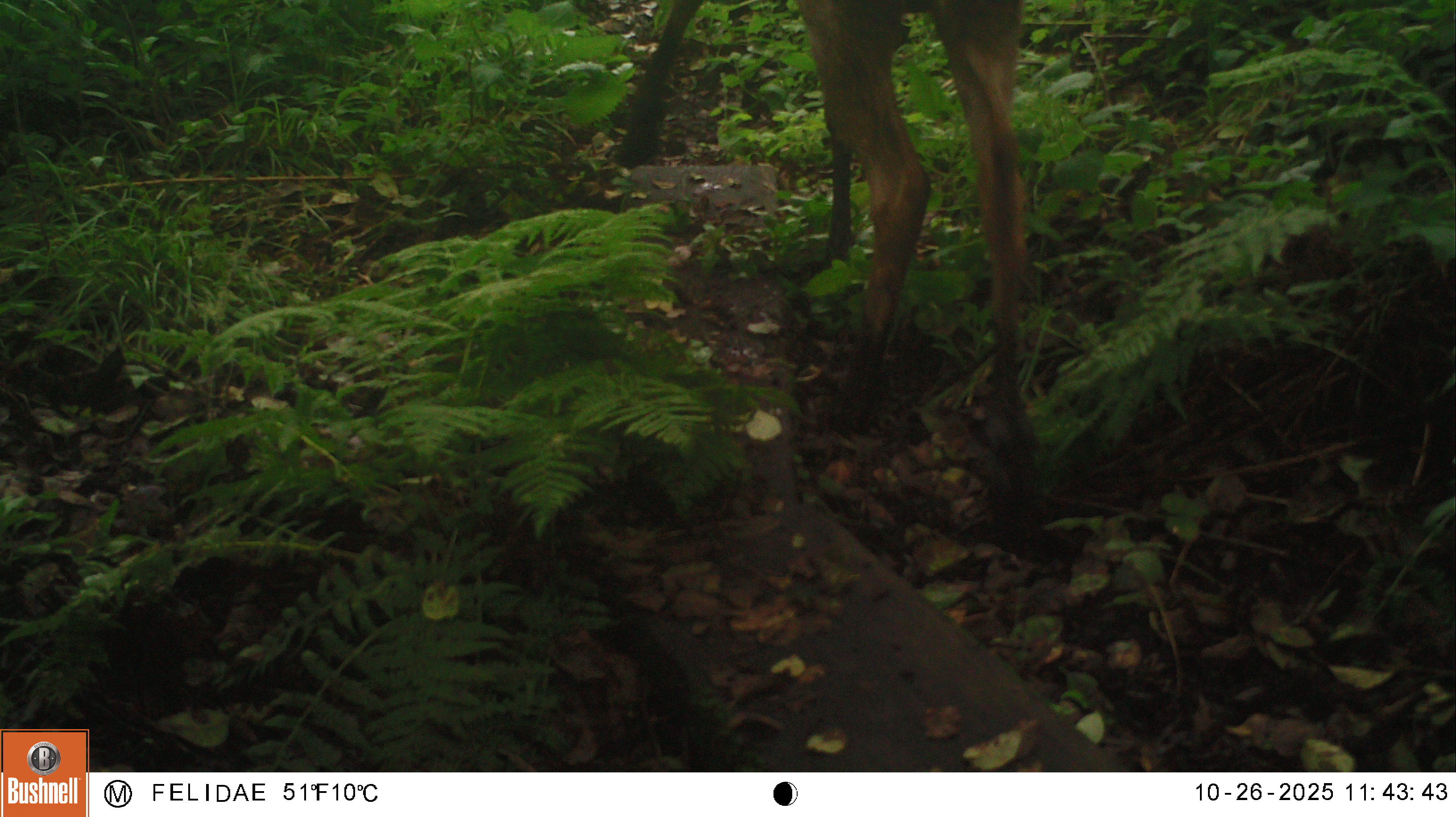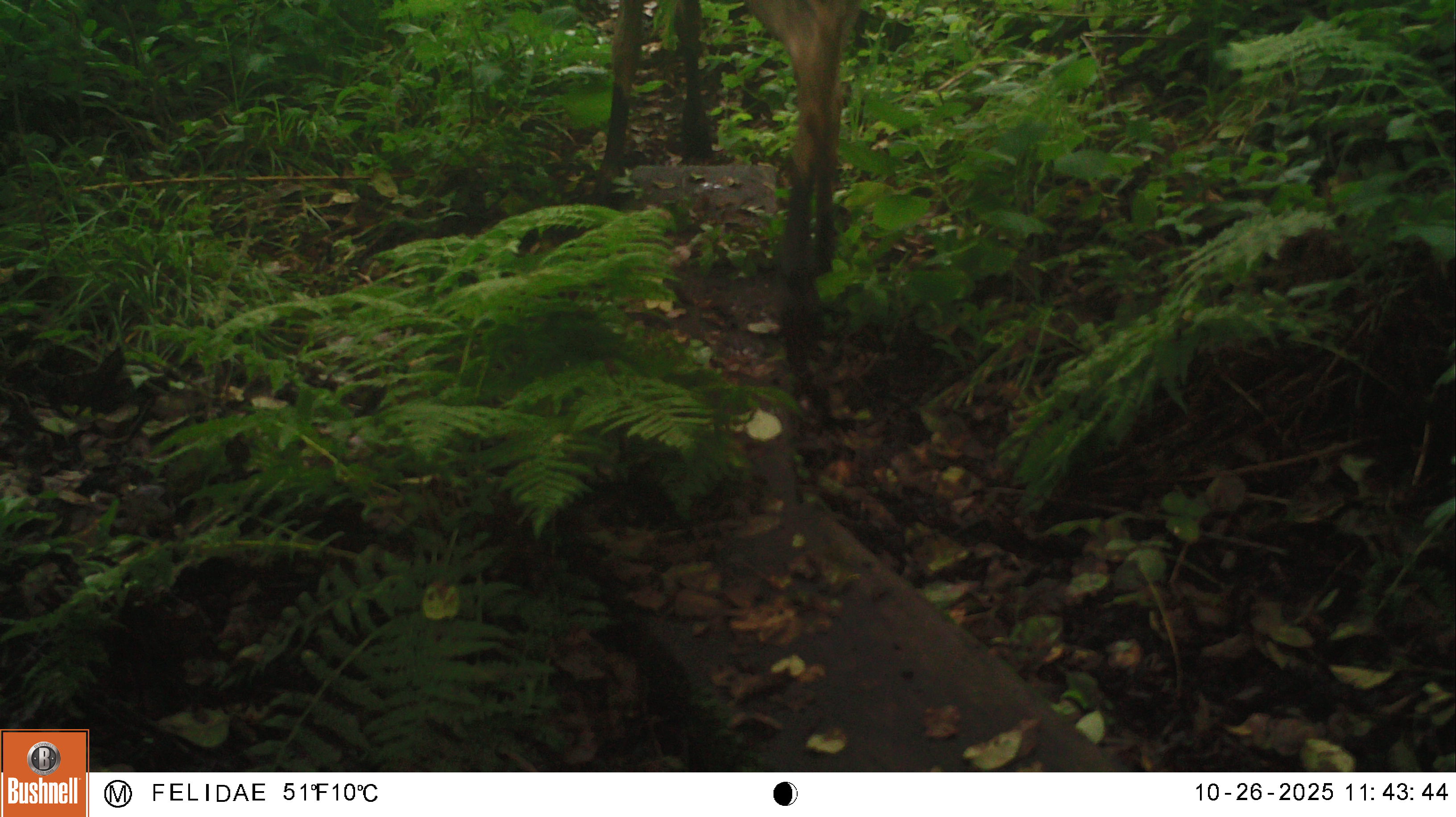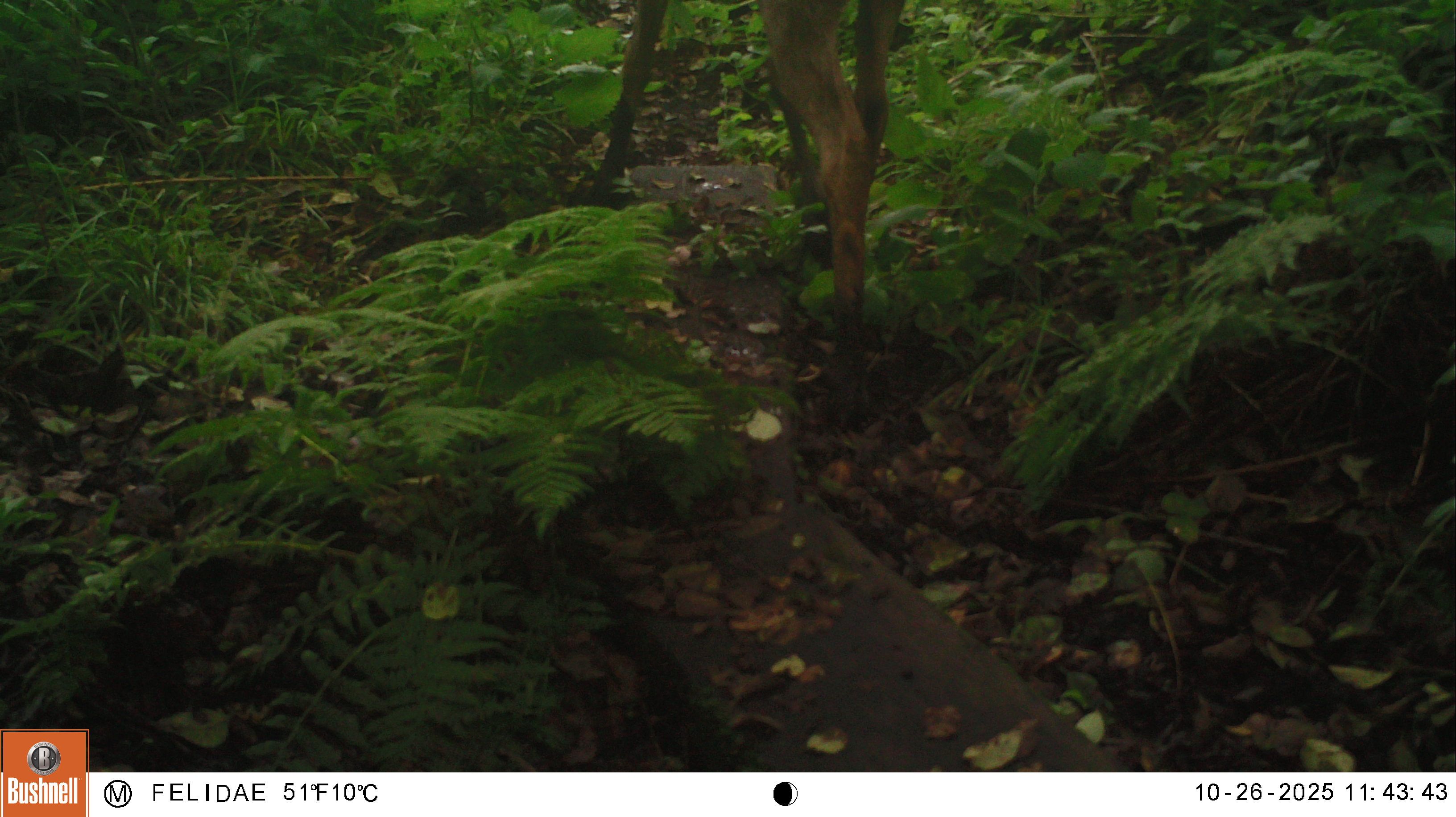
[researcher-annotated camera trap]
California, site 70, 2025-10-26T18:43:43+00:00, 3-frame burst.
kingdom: Animalia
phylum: Chordata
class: Mammalia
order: Artiodactyla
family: Cervidae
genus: Odocoileus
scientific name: Odocoileus hemionus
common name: mule deer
Mule deer (Odocoileus hemionus).